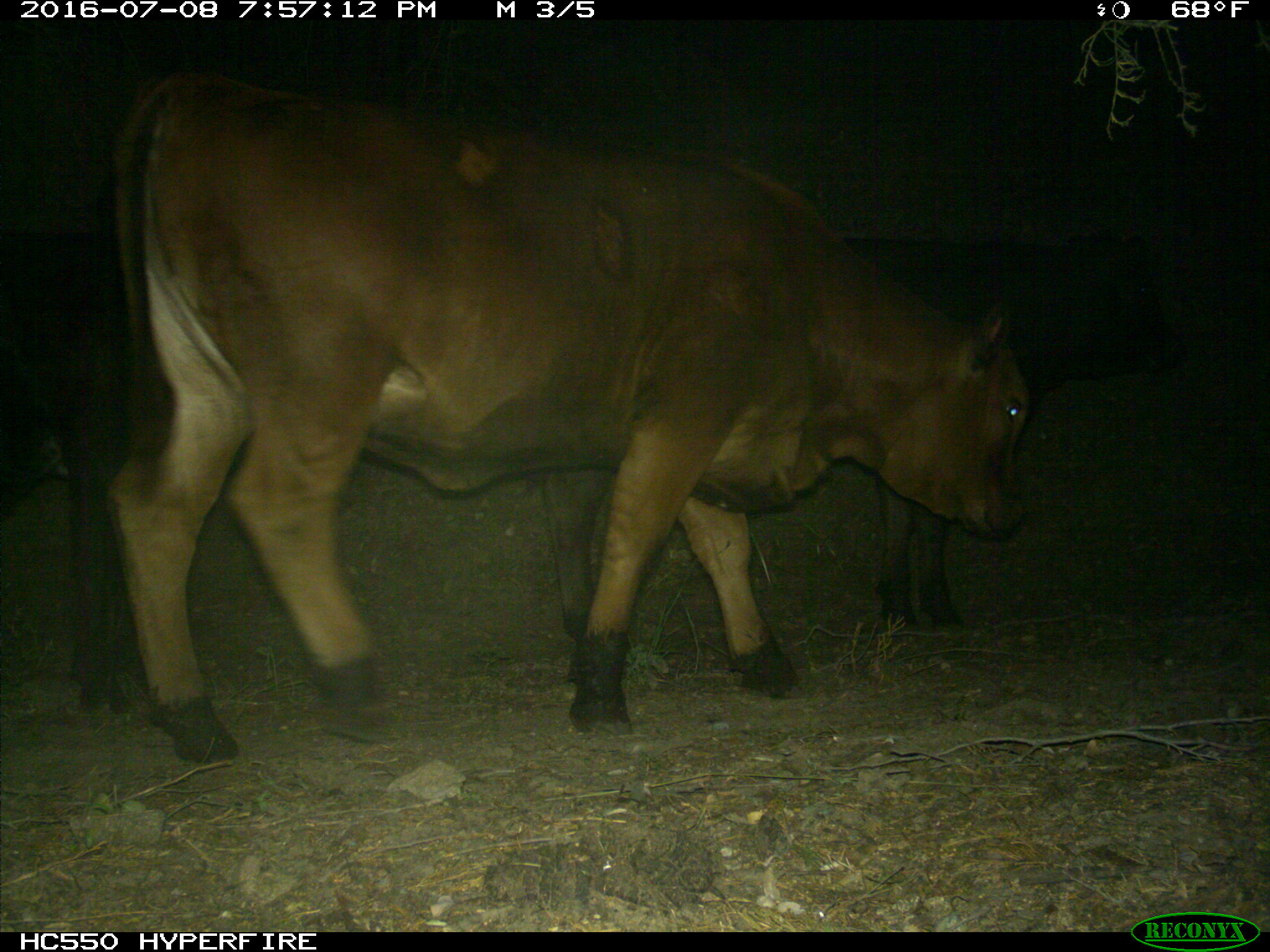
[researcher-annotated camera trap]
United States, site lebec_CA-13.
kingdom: Animalia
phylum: Chordata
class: Mammalia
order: Artiodactyla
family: Bovidae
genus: Bos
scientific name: Bos taurus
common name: domestic cow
Bos taurus (domestic cow).